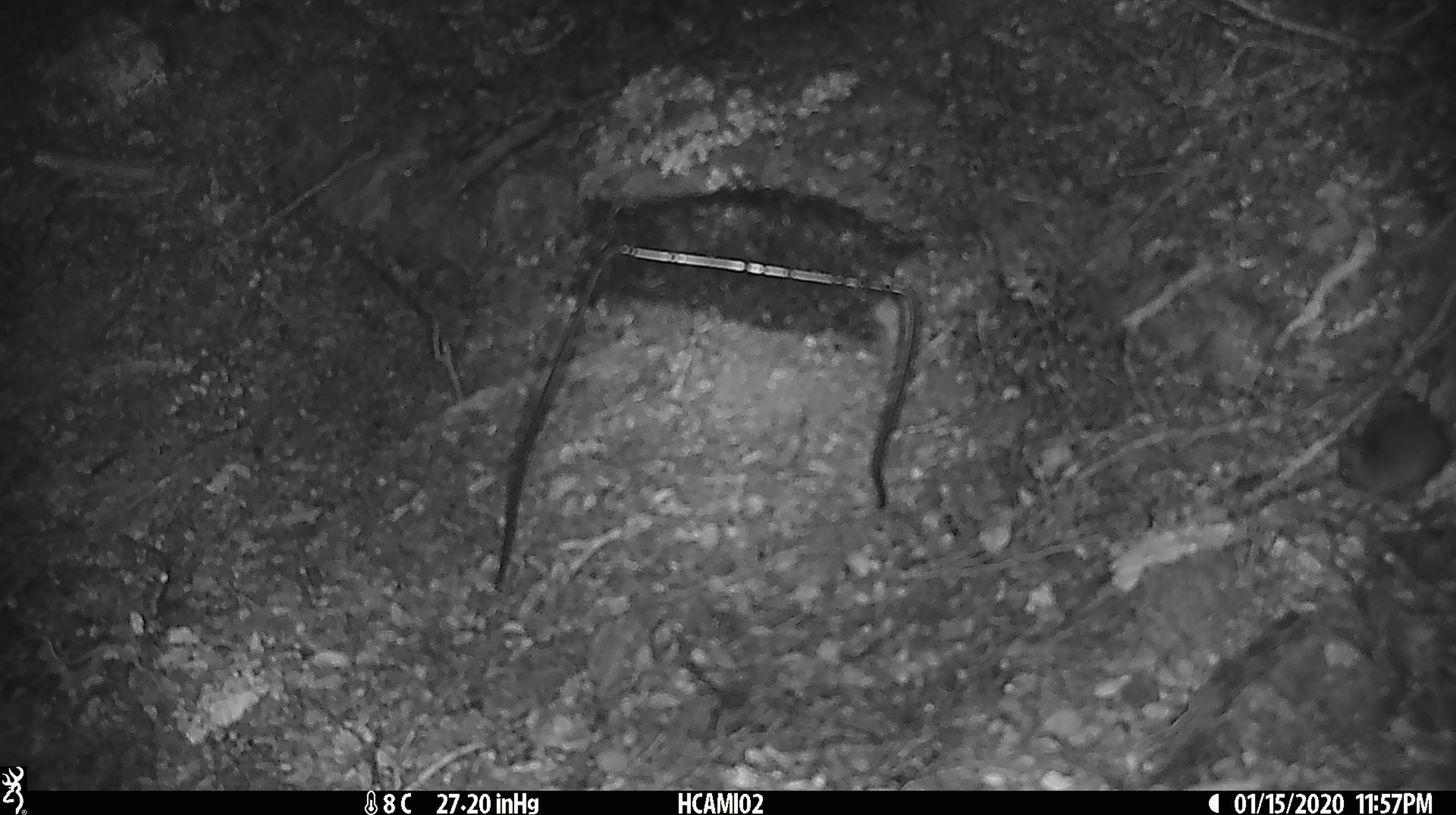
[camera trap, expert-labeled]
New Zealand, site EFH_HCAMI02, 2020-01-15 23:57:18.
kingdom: Animalia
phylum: Chordata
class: Mammalia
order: Rodentia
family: Muridae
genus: Mus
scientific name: Mus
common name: mouse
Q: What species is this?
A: Mouse (Mus).